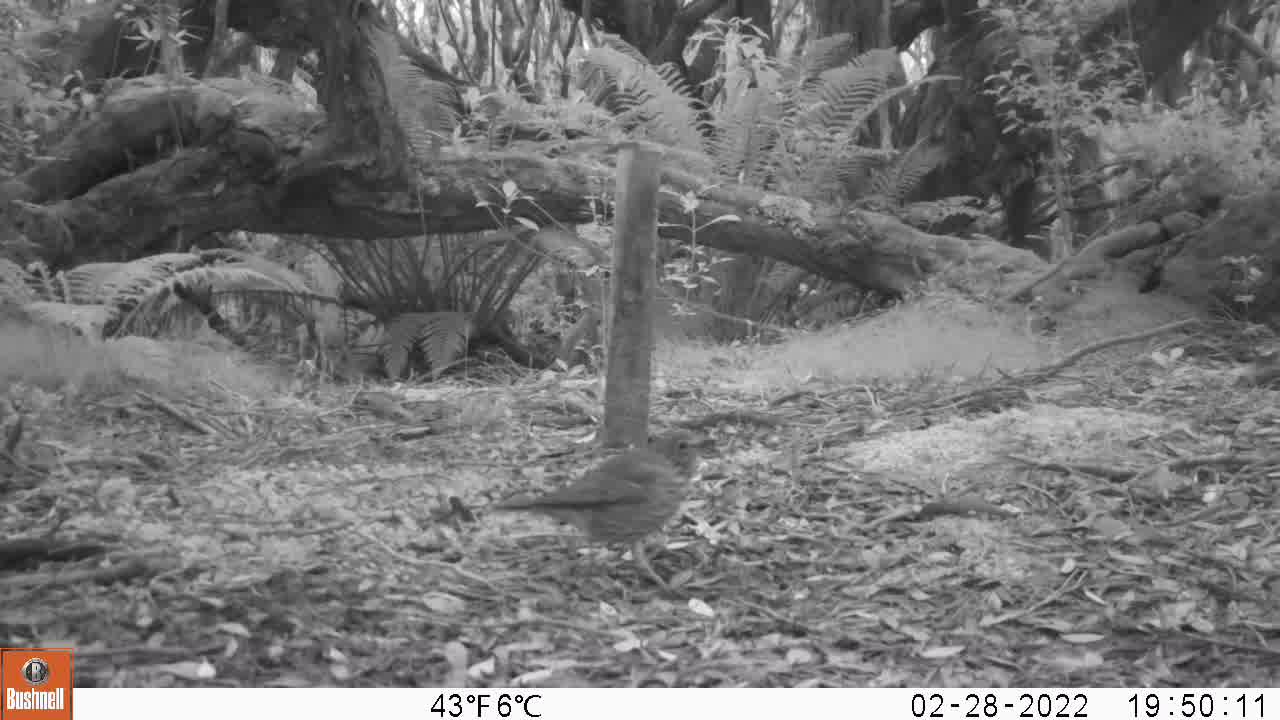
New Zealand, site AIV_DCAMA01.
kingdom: Animalia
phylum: Chordata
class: Aves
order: Passeriformes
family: Turdidae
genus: Turdus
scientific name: Turdus philomelos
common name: song thrush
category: thrush